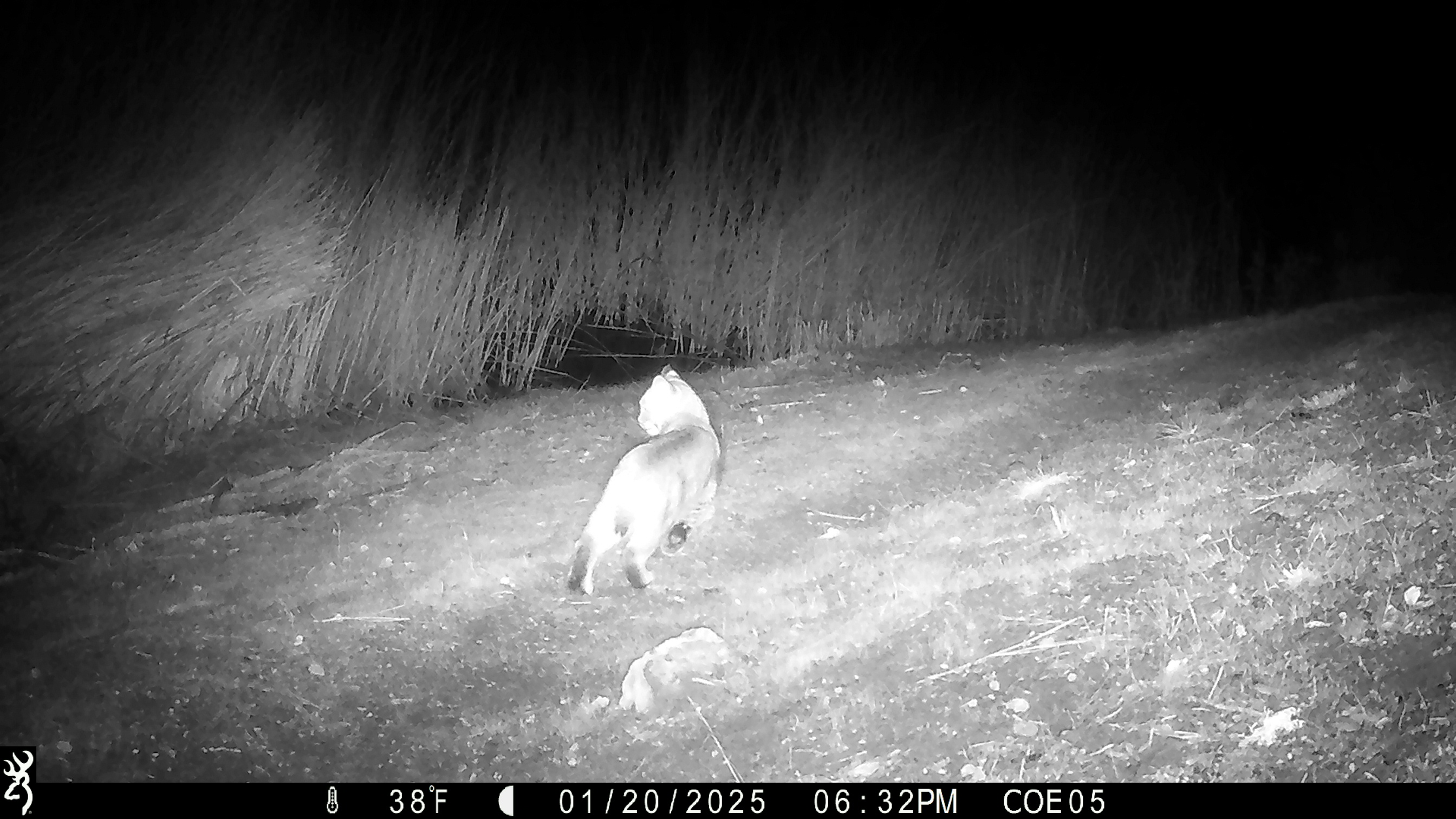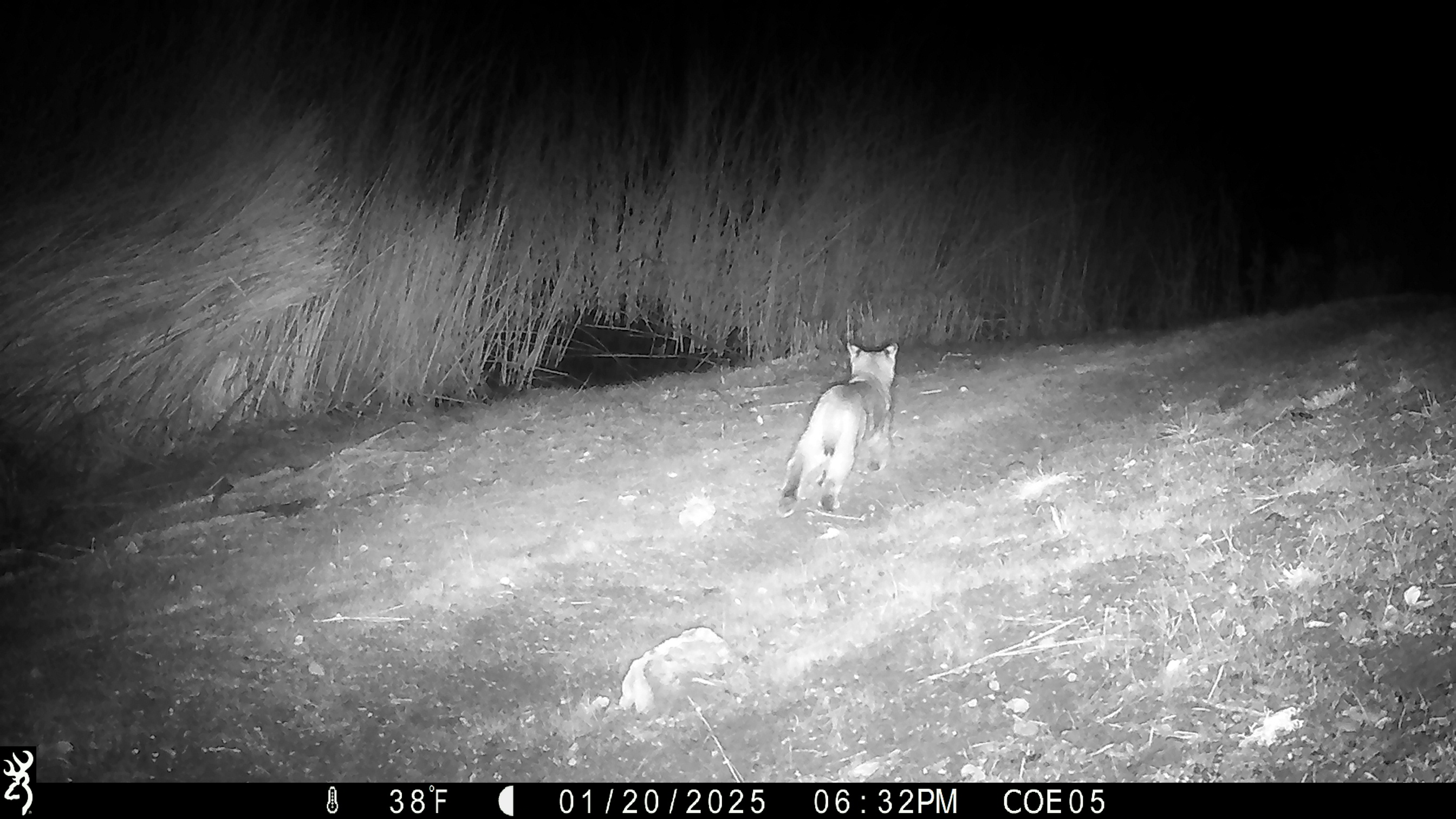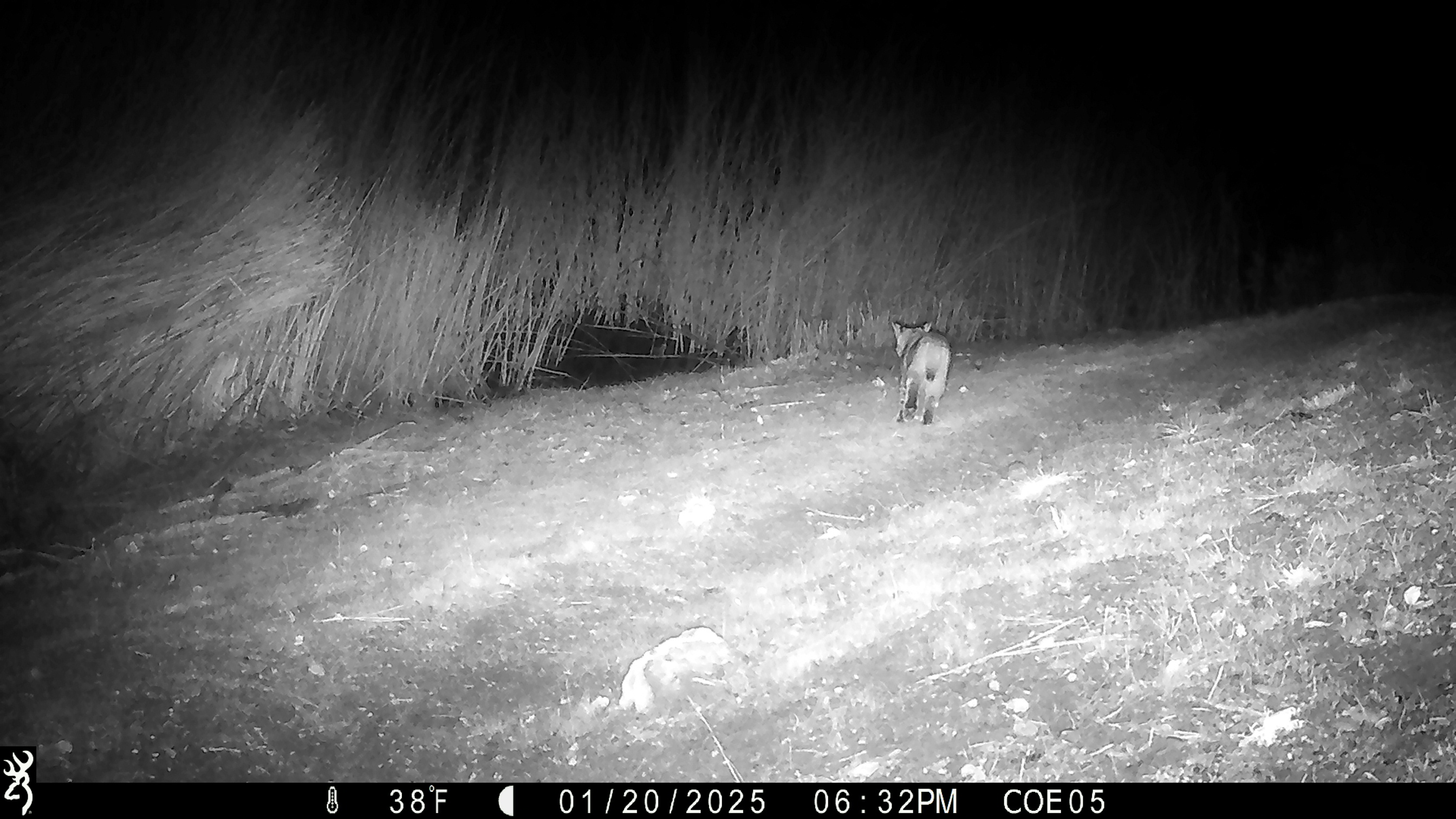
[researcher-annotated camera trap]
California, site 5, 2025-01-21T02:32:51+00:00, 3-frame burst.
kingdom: Animalia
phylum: Chordata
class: Mammalia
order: Carnivora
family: Felidae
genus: Lynx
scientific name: Lynx rufus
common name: bobcat